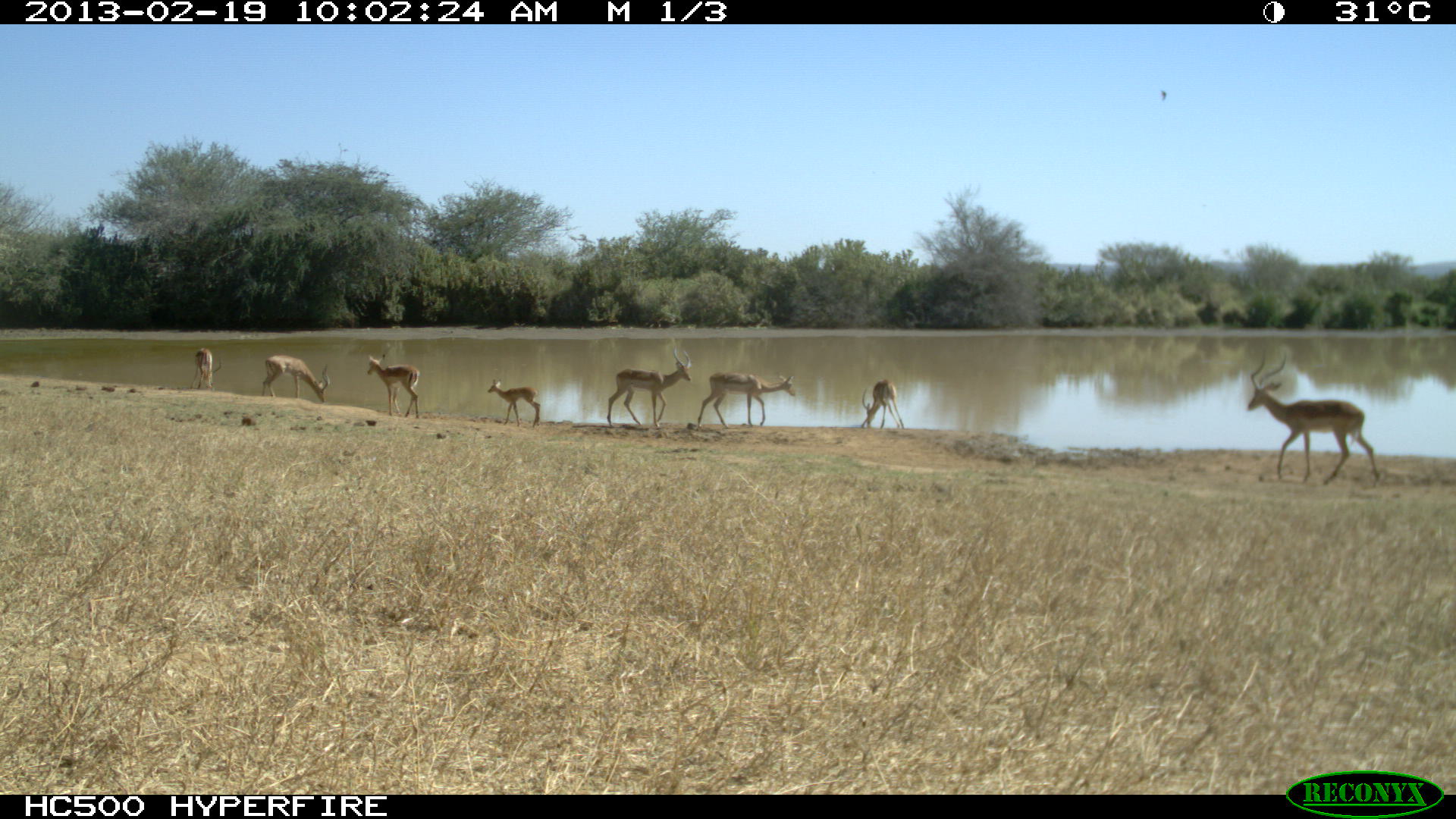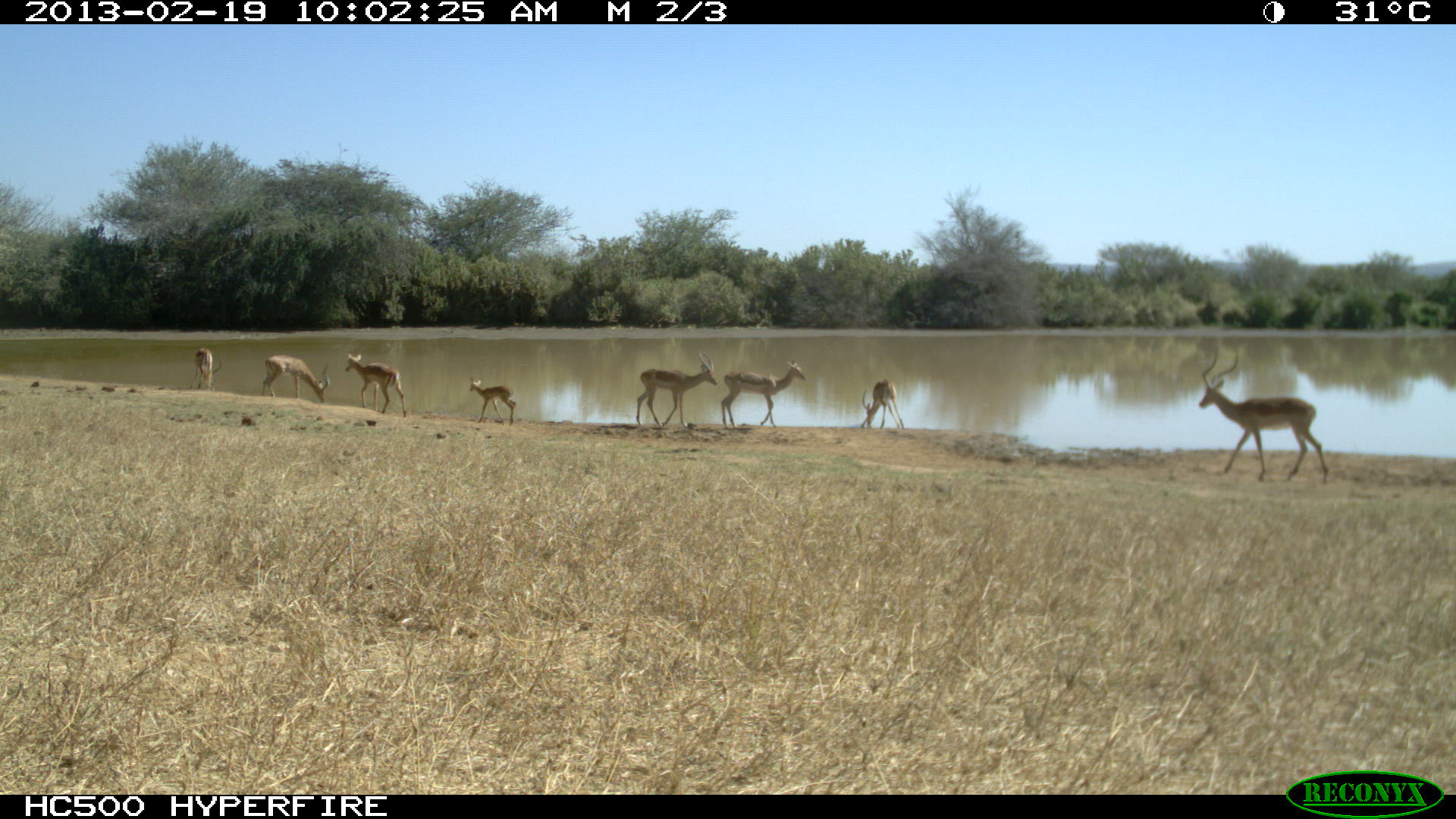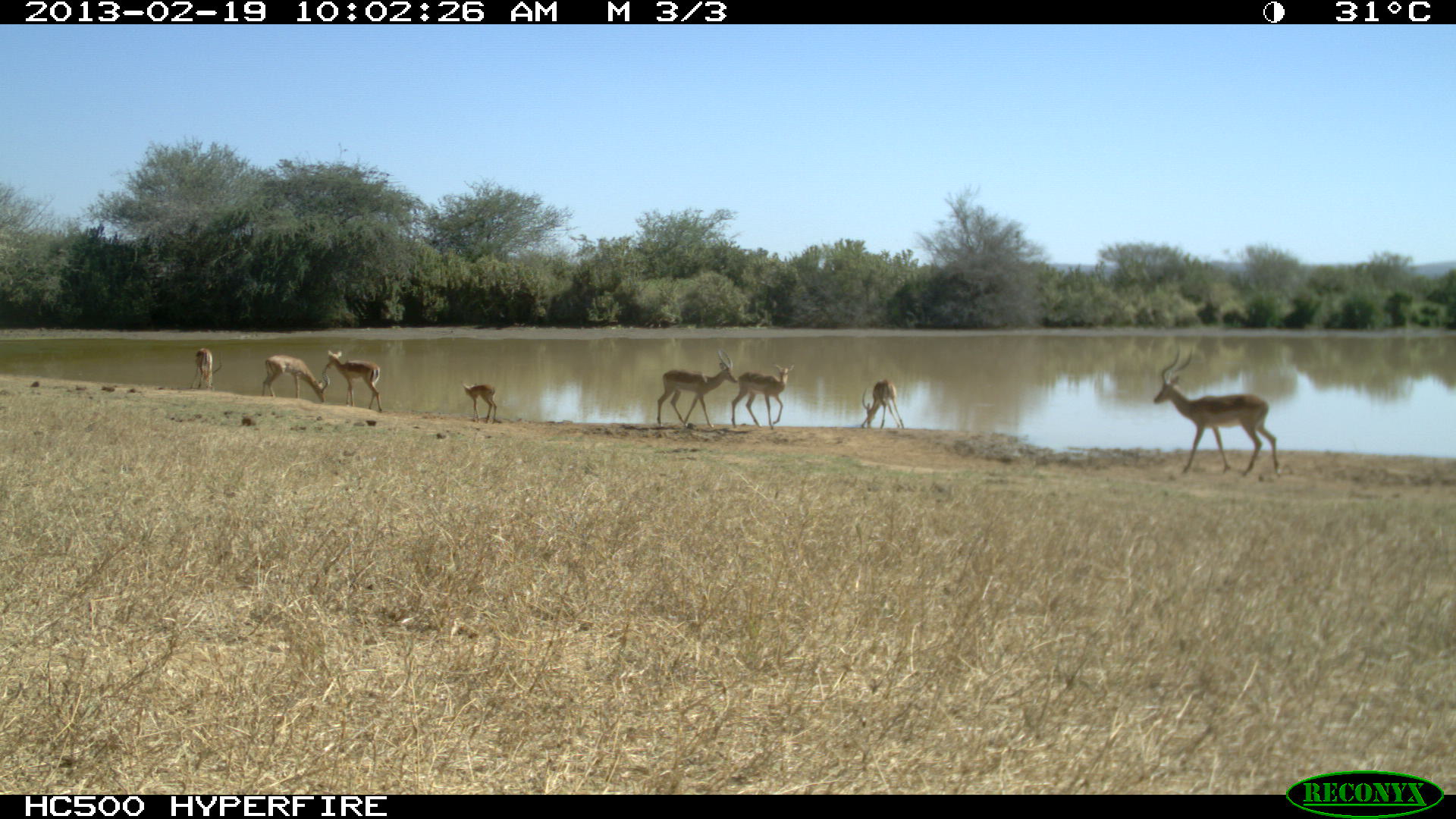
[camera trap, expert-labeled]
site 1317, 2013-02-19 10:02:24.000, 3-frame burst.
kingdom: Animalia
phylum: Chordata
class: Mammalia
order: Artiodactyla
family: Bovidae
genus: Aepyceros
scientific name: Aepyceros melampus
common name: impala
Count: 8.